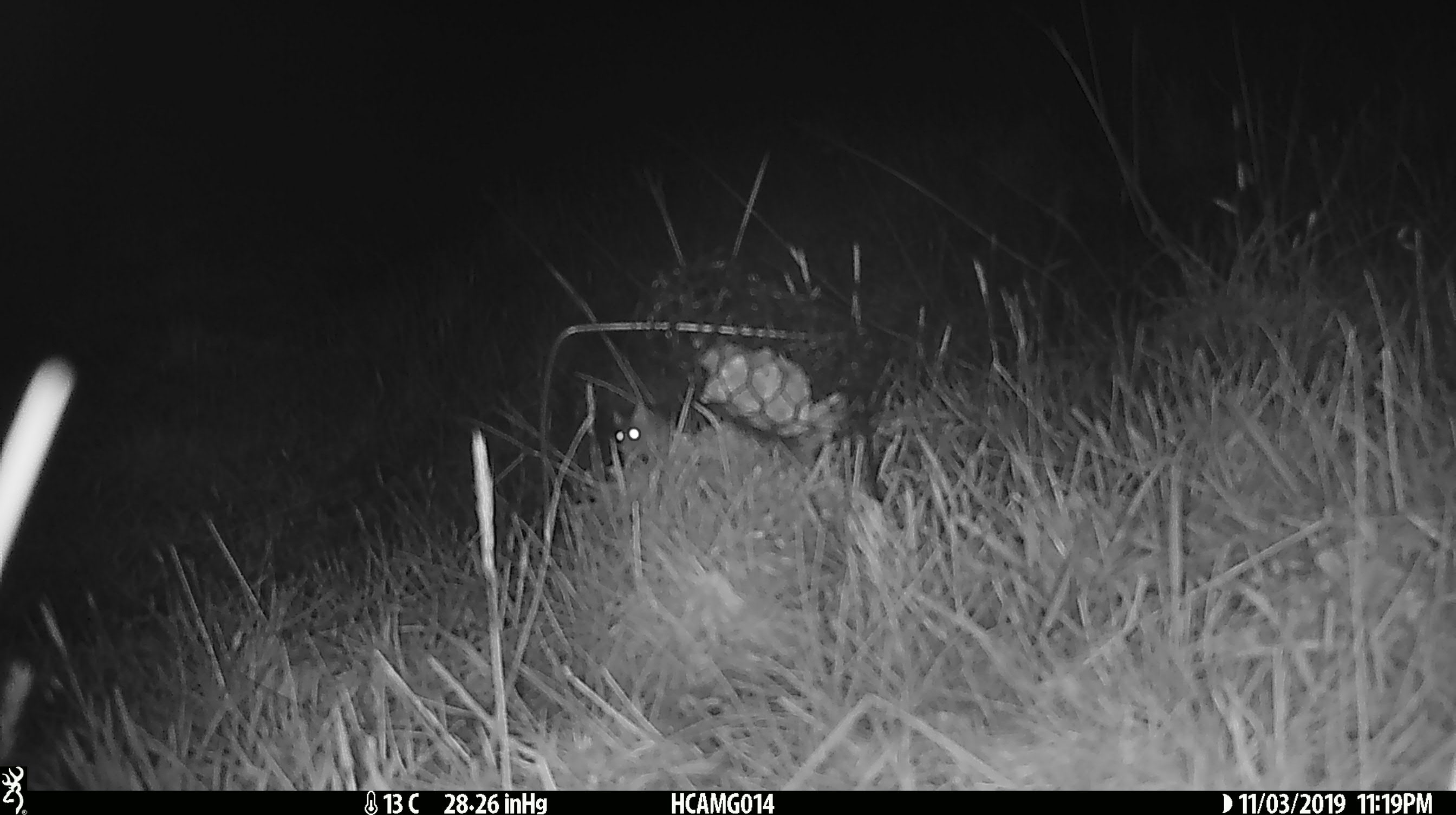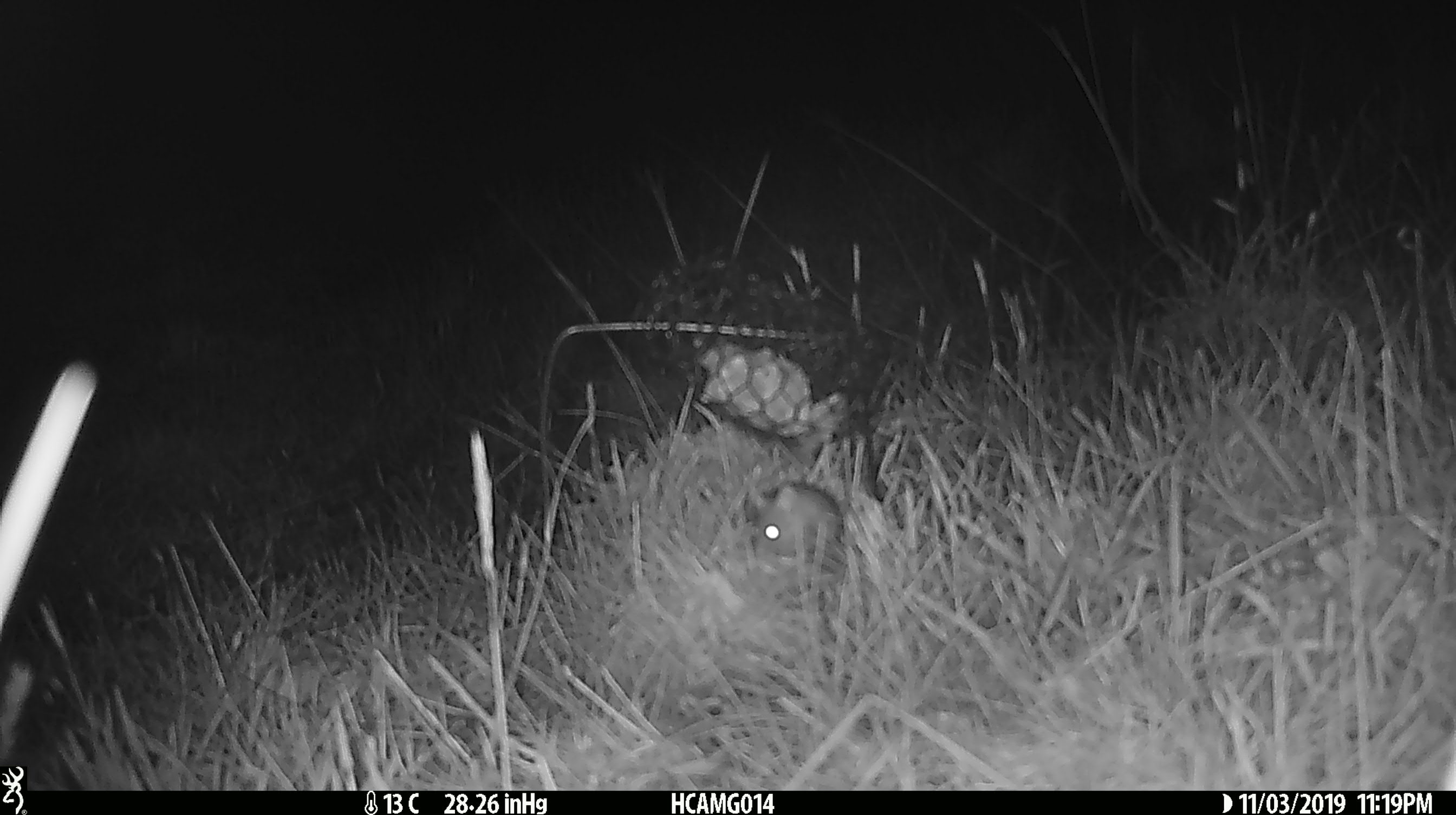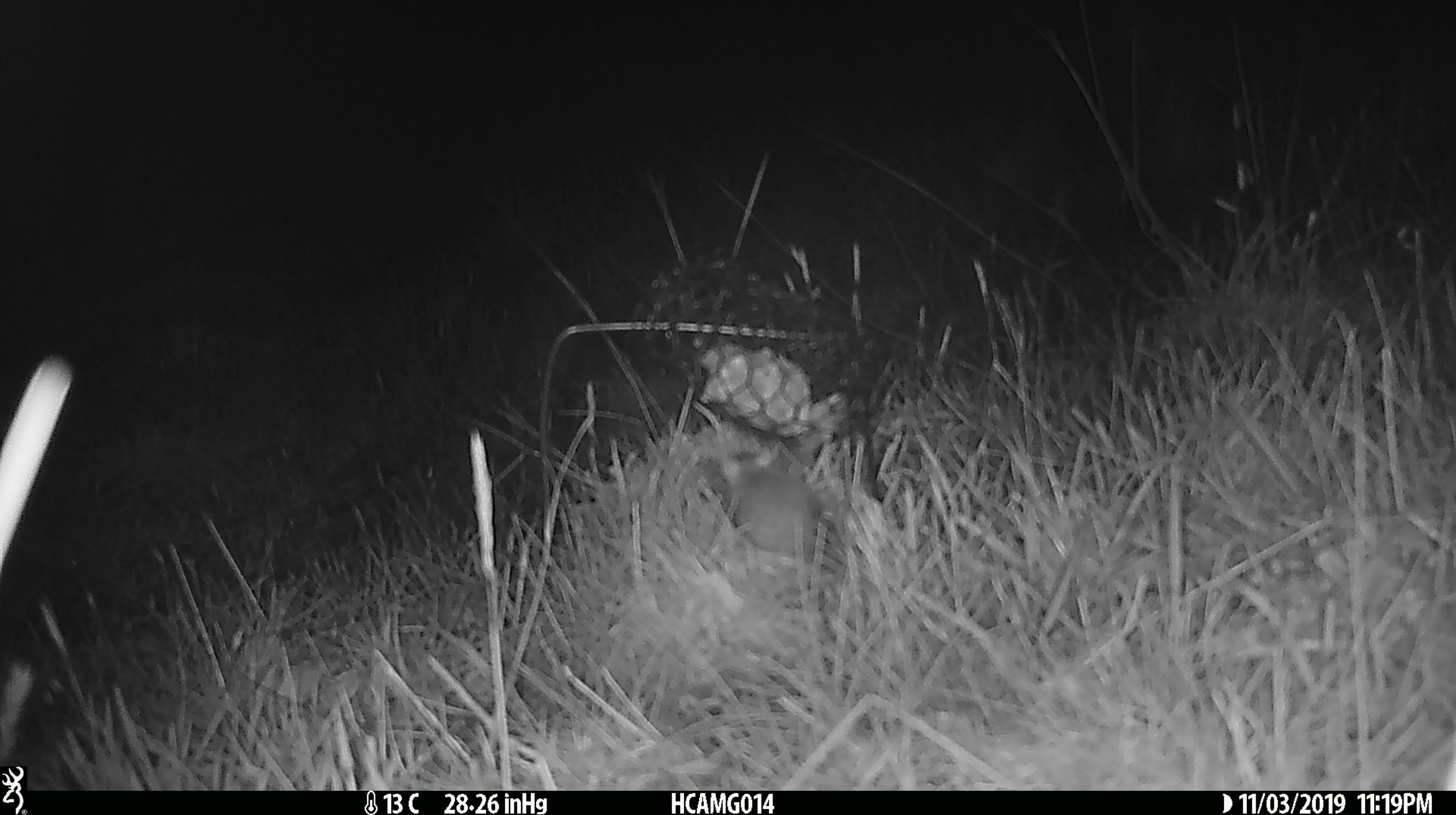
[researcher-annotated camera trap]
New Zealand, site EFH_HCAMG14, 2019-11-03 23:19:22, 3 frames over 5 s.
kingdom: Animalia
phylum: Chordata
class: Mammalia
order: Rodentia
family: Muridae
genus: Mus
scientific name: Mus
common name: mouse